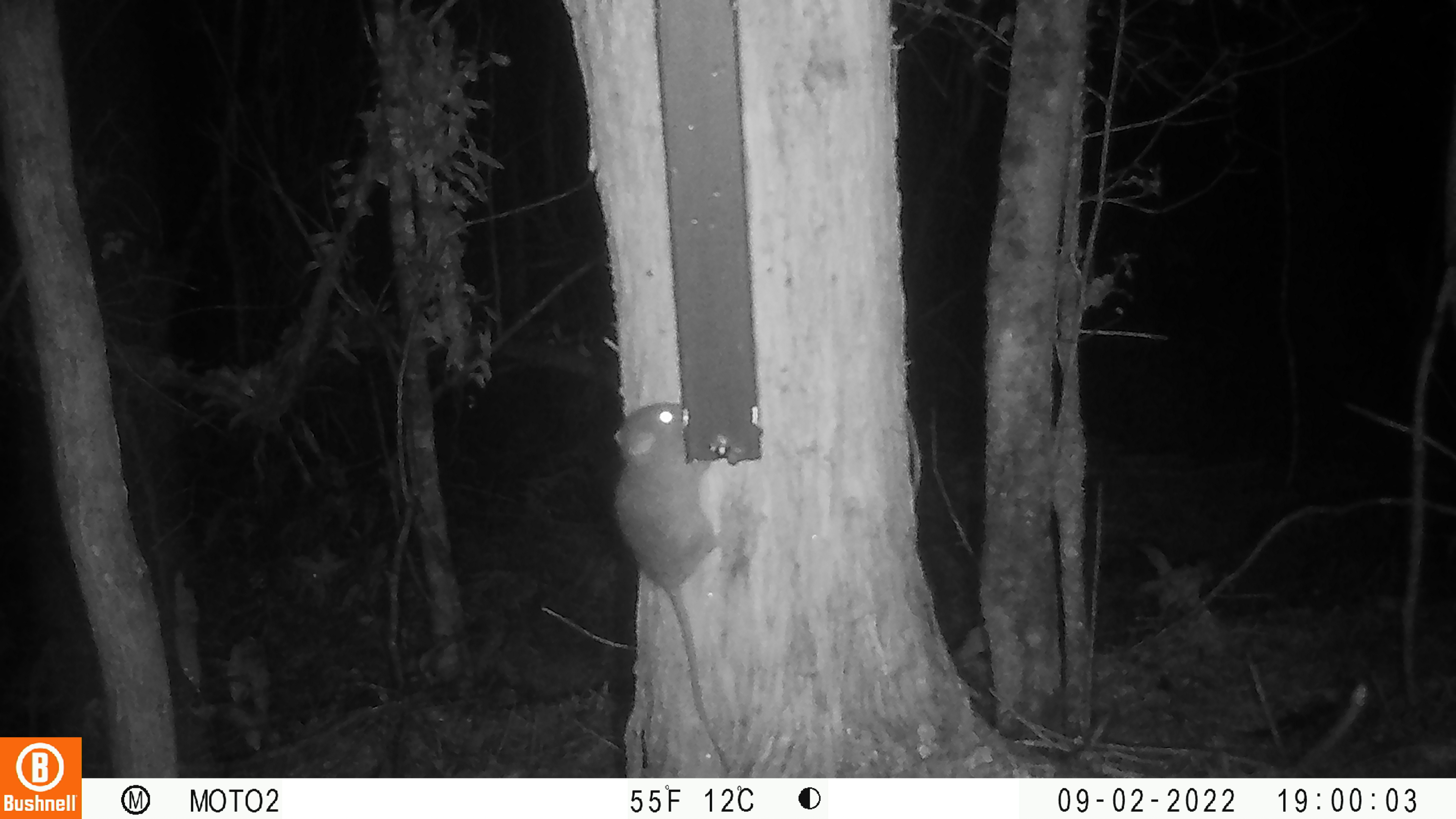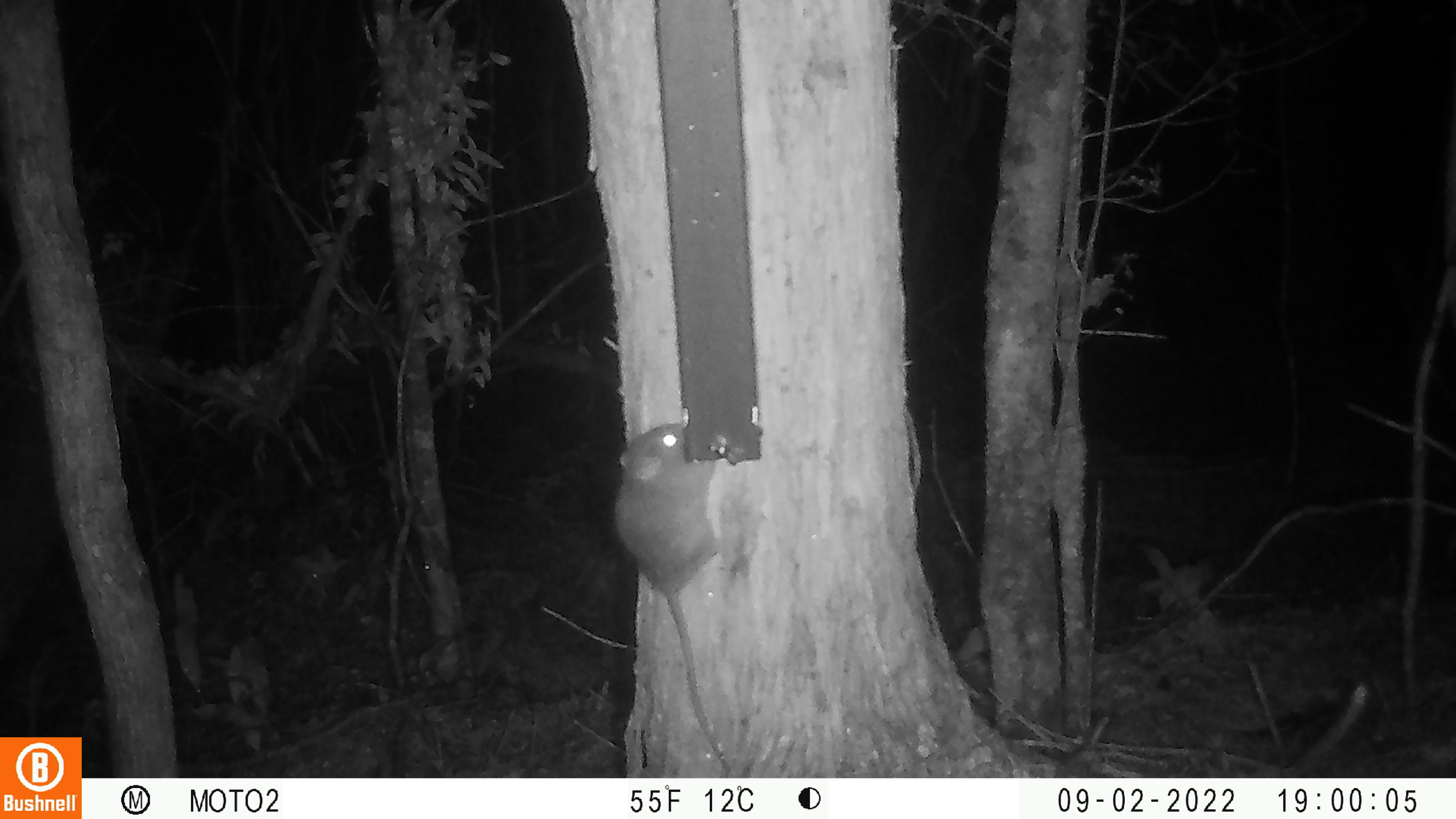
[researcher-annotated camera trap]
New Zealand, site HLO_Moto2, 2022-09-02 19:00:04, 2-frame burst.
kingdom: Animalia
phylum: Chordata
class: Mammalia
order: Rodentia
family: Muridae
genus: Rattus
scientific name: Rattus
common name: rat